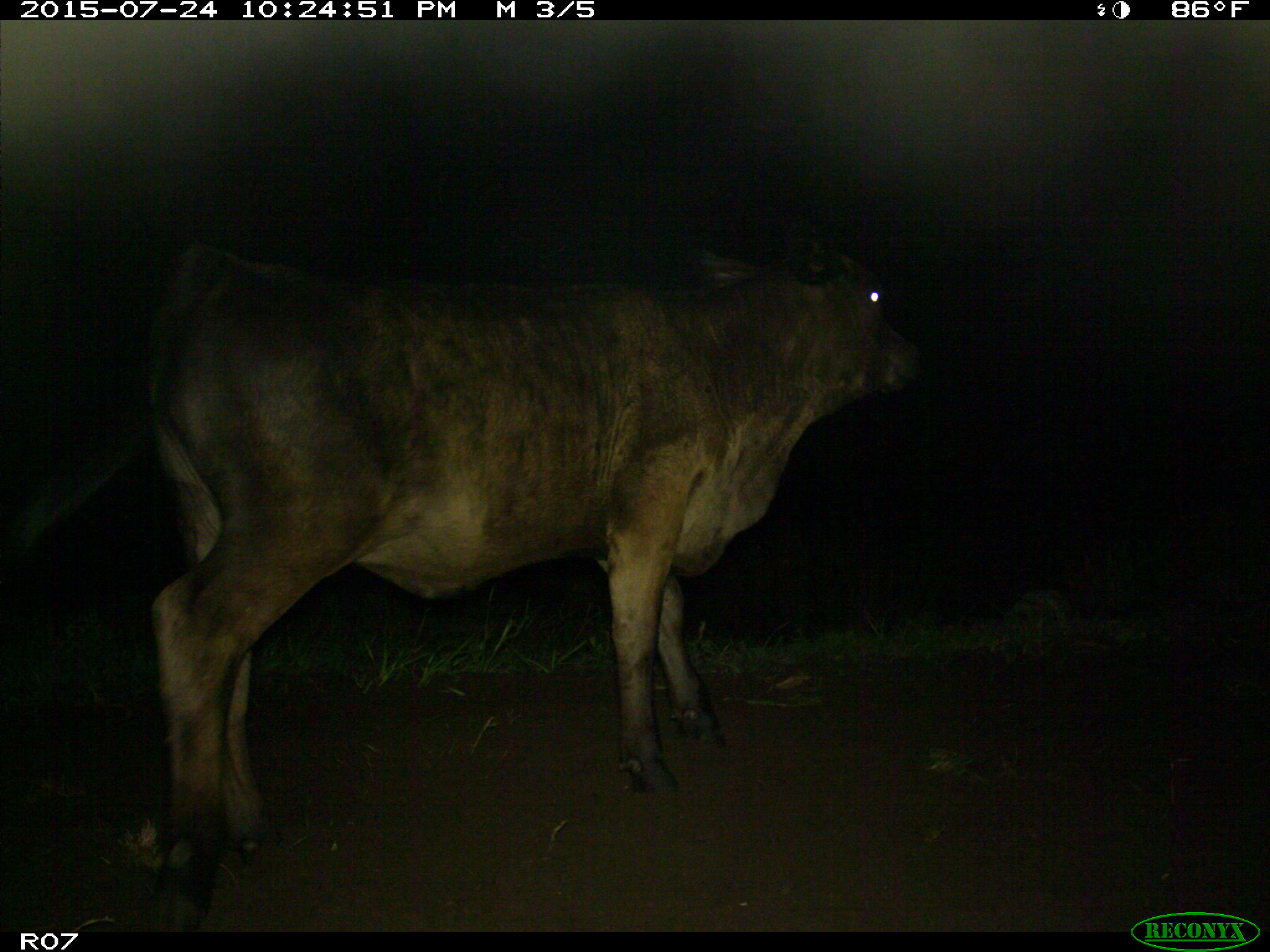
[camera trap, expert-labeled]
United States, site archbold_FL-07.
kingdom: Animalia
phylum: Chordata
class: Mammalia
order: Artiodactyla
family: Bovidae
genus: Bos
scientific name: Bos taurus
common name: domestic cow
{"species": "Bos taurus (domestic cow)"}